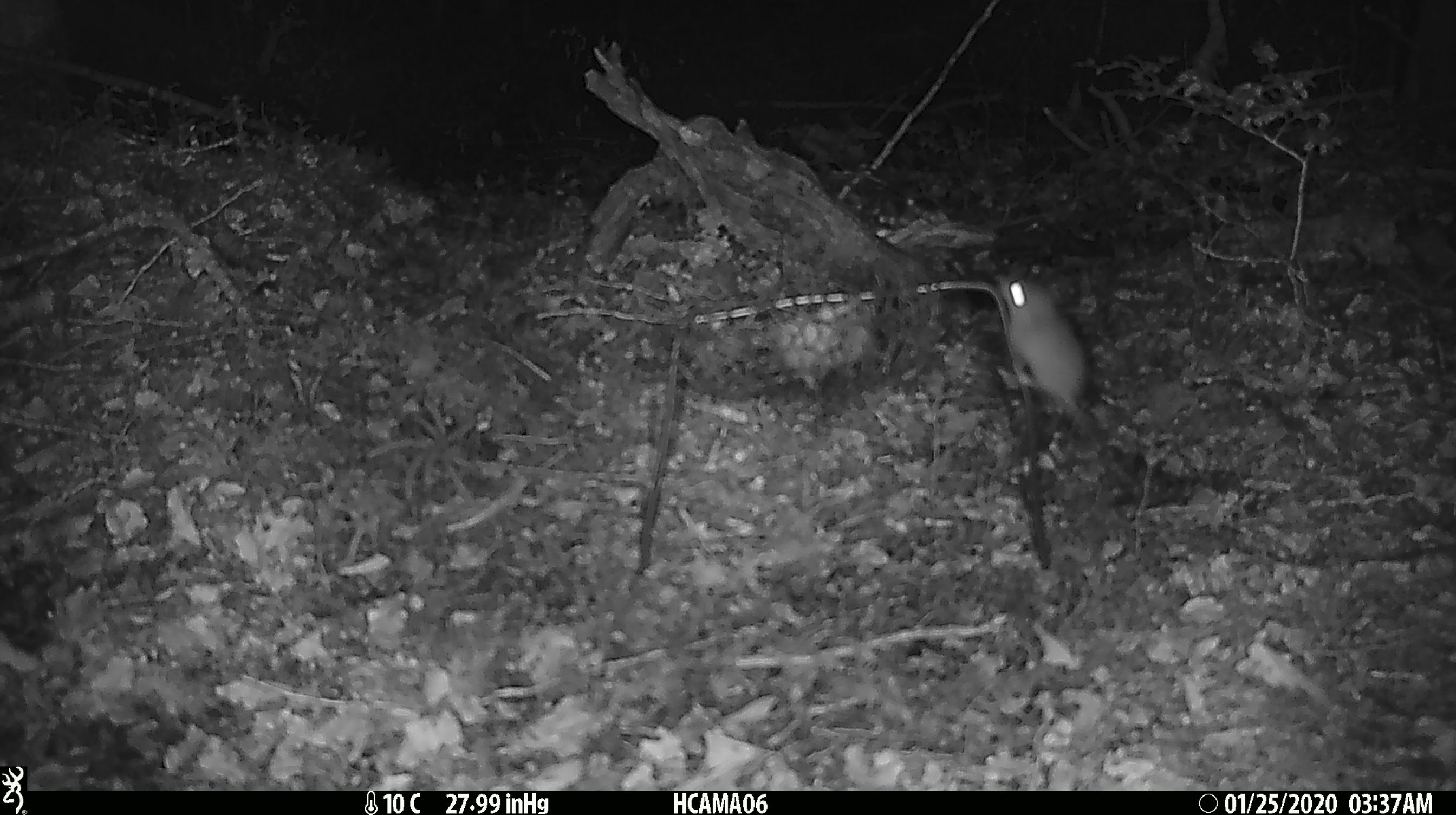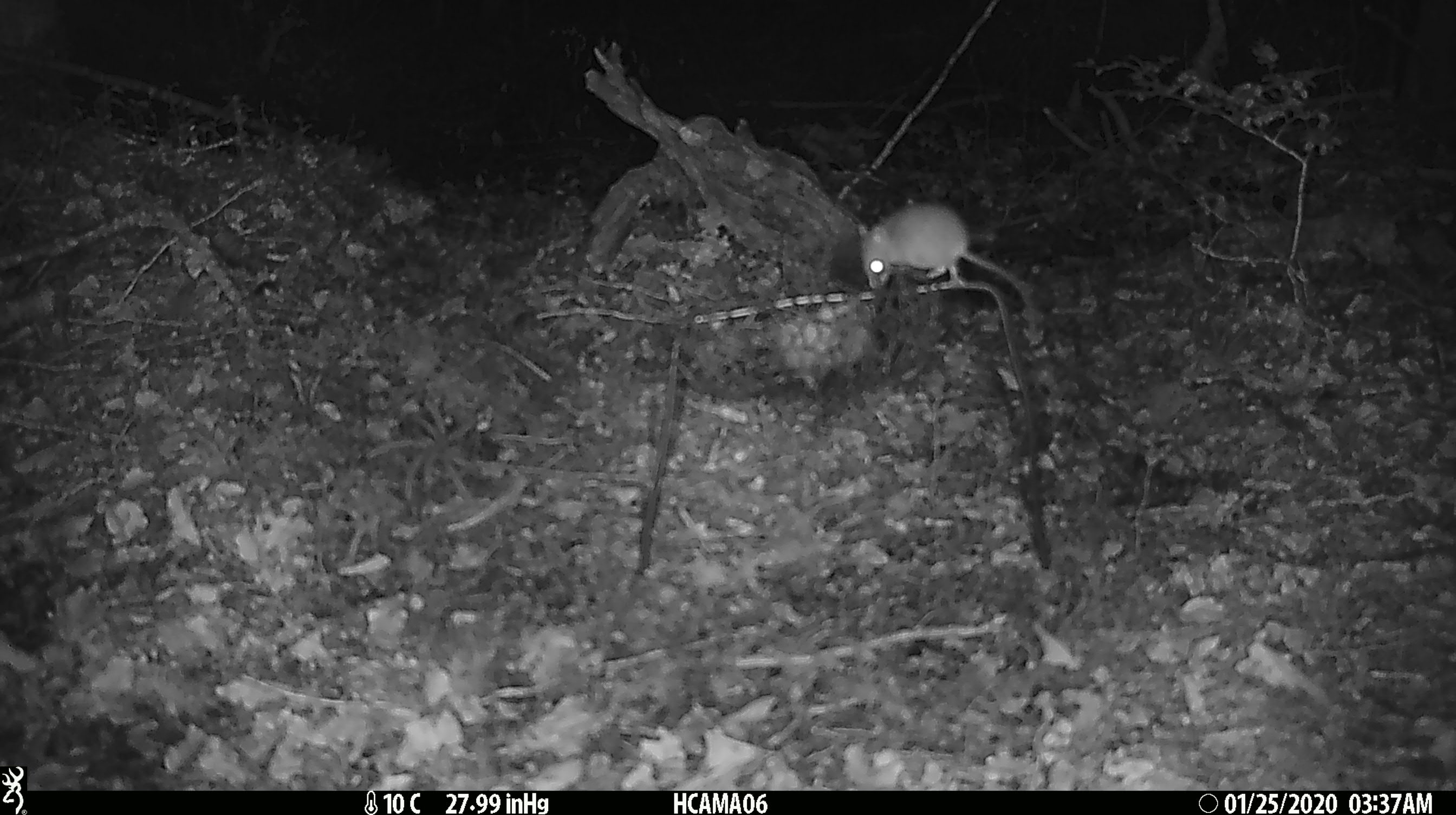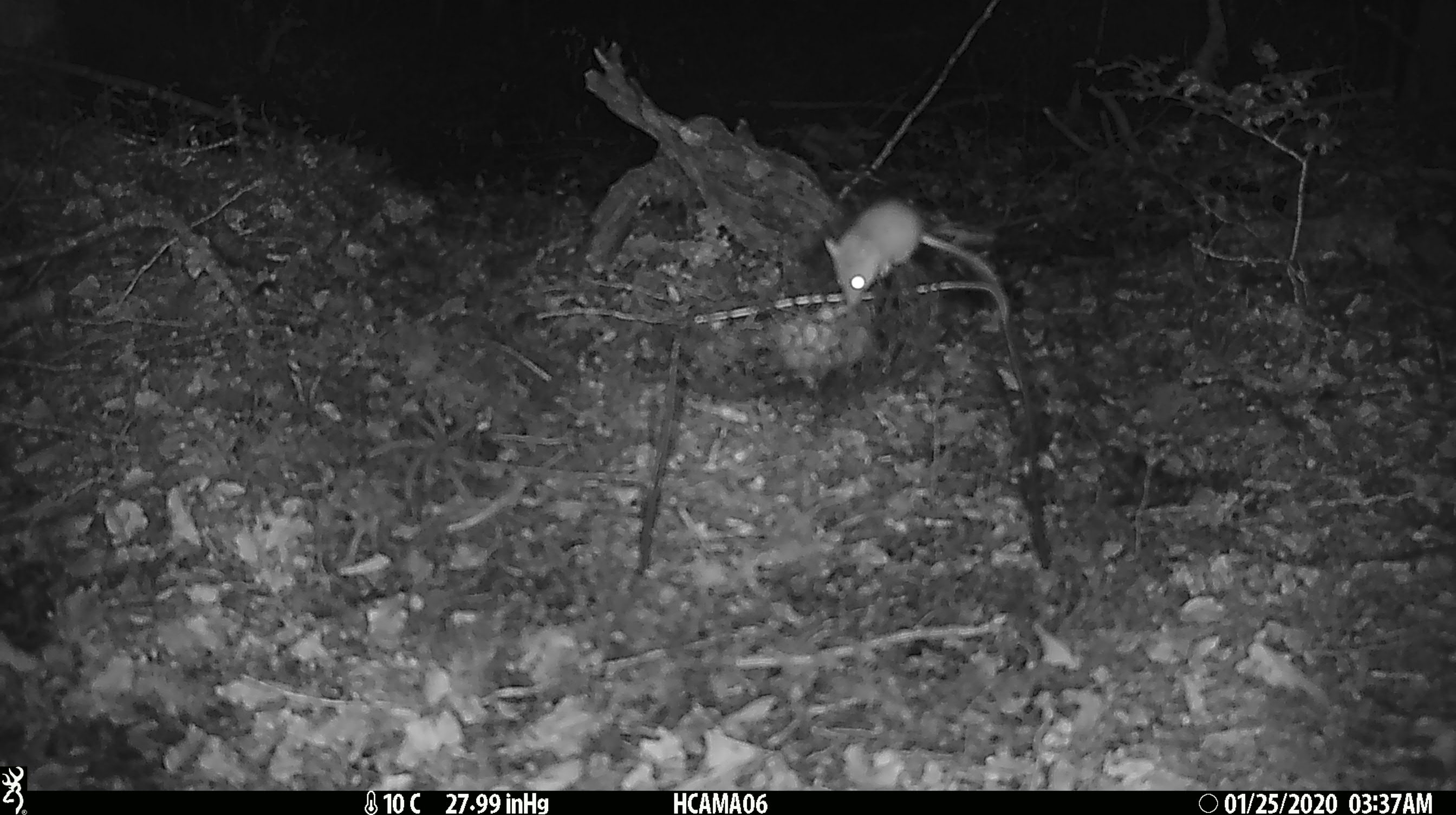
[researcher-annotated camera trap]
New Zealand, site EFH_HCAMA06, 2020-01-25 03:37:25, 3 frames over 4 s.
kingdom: Animalia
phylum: Chordata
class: Mammalia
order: Rodentia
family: Muridae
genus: Mus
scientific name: Mus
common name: mouse